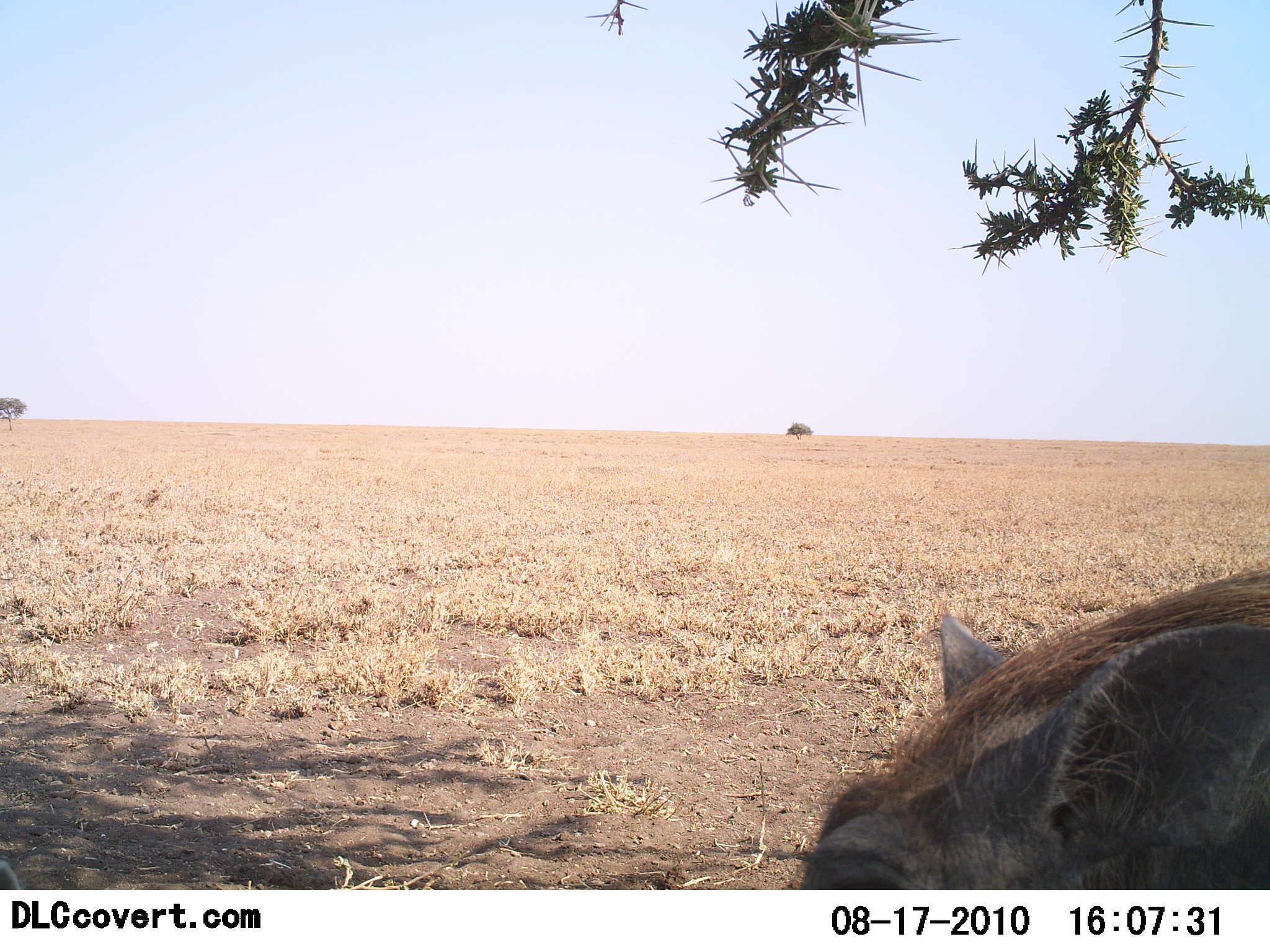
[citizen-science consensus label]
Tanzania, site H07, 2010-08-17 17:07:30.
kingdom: Animalia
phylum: Chordata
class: Mammalia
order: Artiodactyla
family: Suidae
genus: Phacochoerus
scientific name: Phacochoerus africanus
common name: warthog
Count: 1.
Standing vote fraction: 61%.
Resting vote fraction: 11%.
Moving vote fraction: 28%.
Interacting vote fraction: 0%.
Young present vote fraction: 0%.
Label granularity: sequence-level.